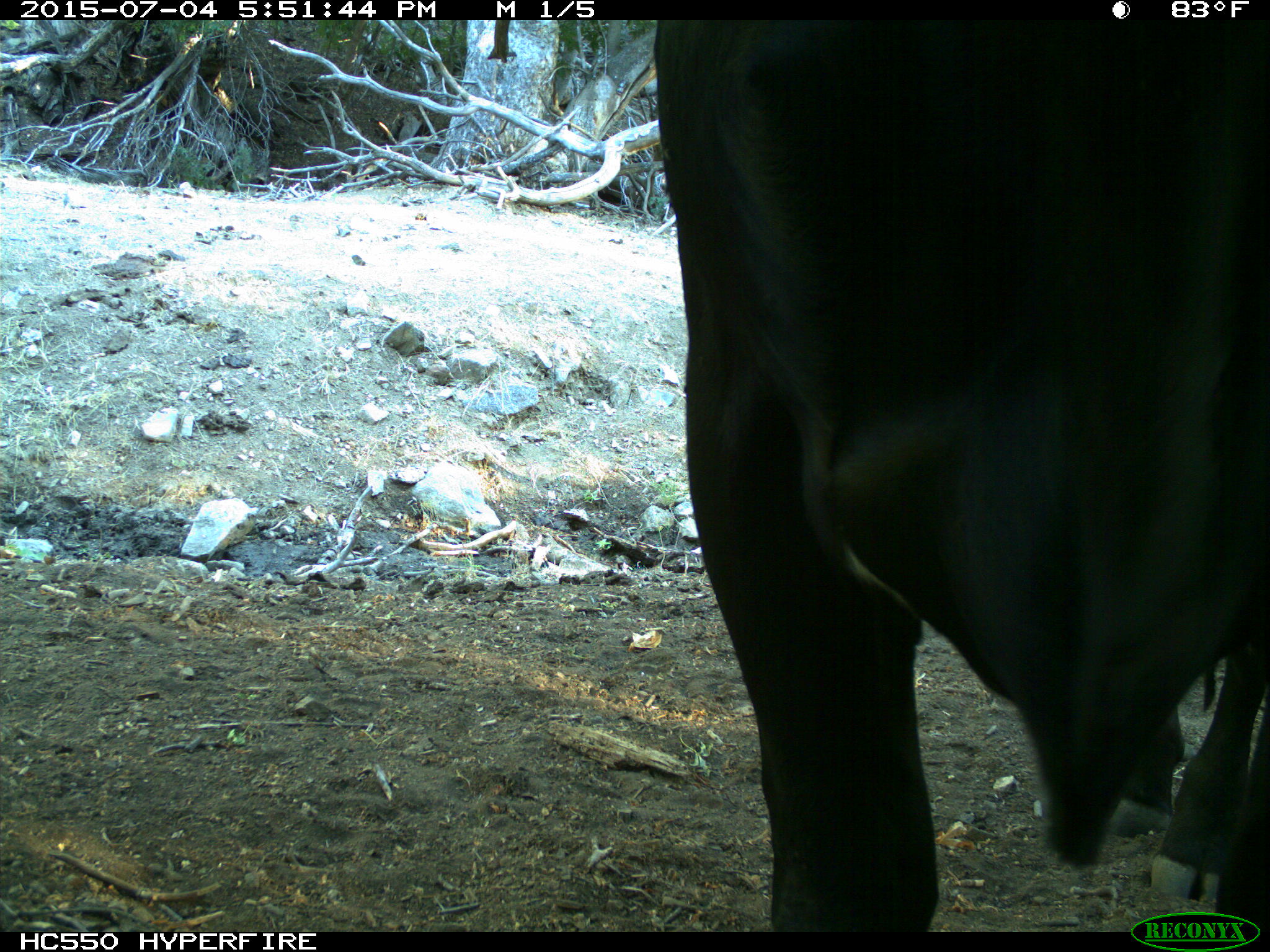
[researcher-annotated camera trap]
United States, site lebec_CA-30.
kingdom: Animalia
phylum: Chordata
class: Mammalia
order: Artiodactyla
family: Bovidae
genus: Bos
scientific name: Bos taurus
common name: domestic cow